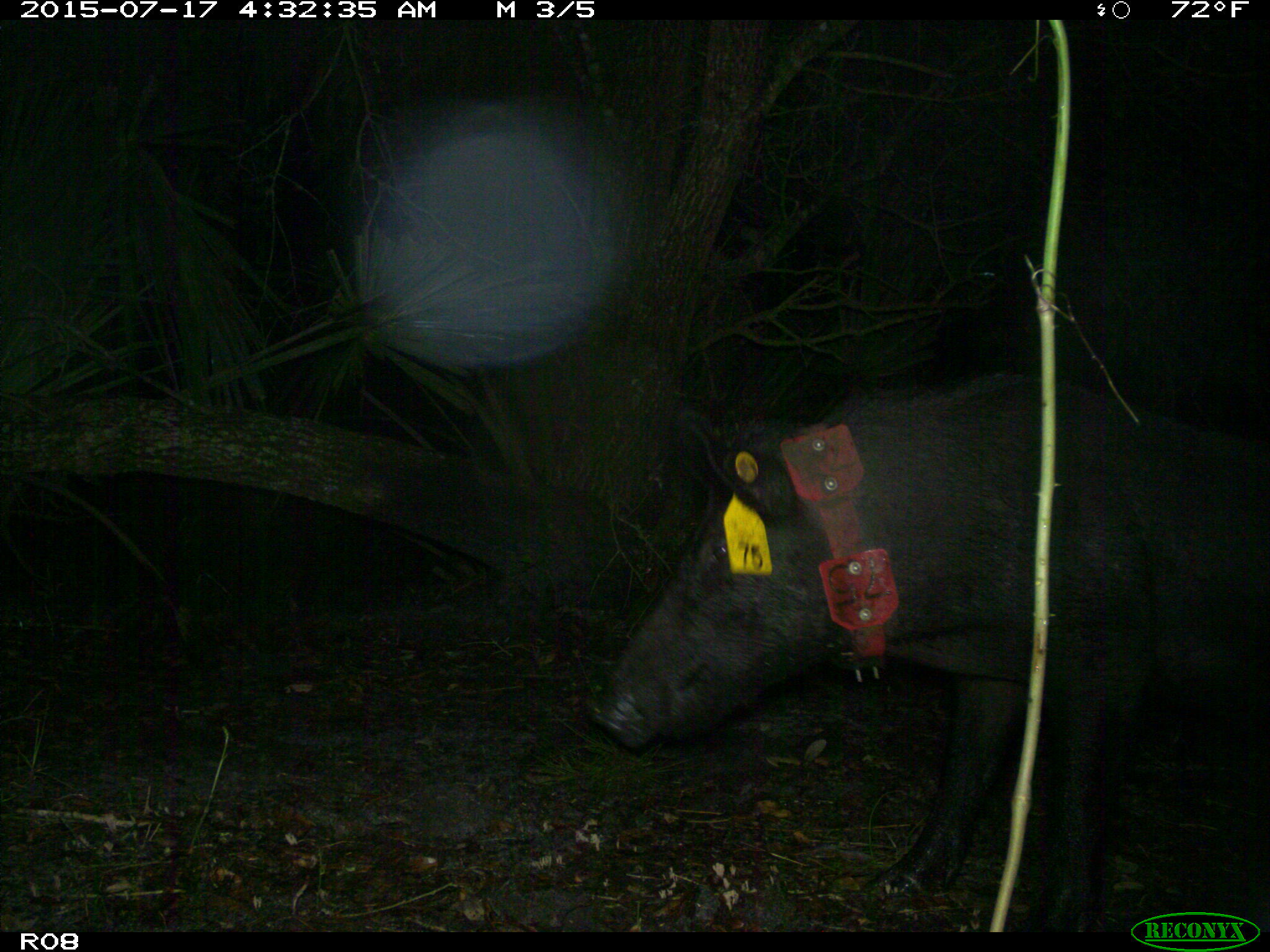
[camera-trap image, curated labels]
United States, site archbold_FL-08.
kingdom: Animalia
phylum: Chordata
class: Mammalia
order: Artiodactyla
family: Suidae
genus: Sus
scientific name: Sus scrofa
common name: wild boar